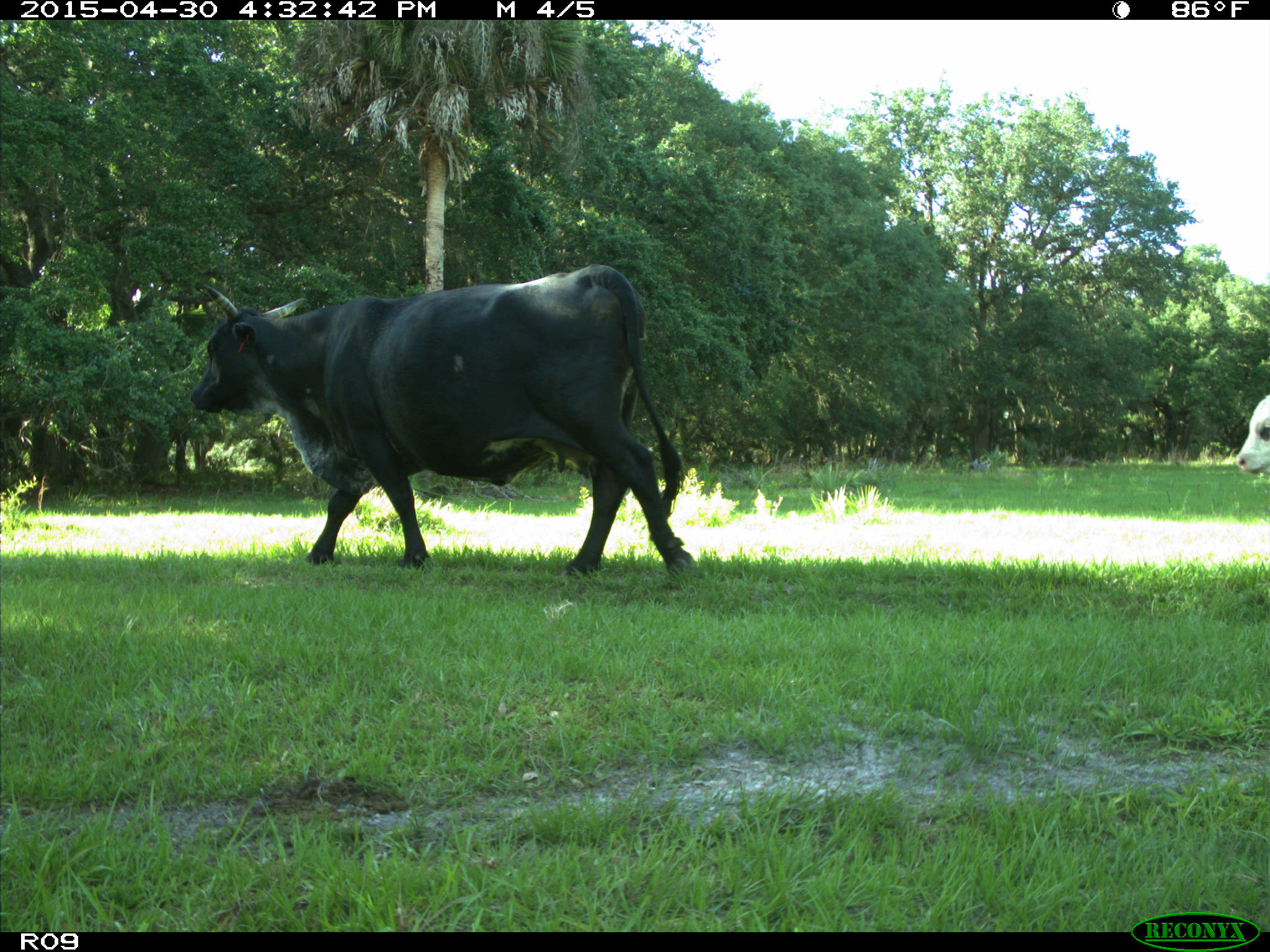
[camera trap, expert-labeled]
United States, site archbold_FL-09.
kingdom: Animalia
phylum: Chordata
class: Mammalia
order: Artiodactyla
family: Bovidae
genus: Bos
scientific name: Bos taurus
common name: domestic cow